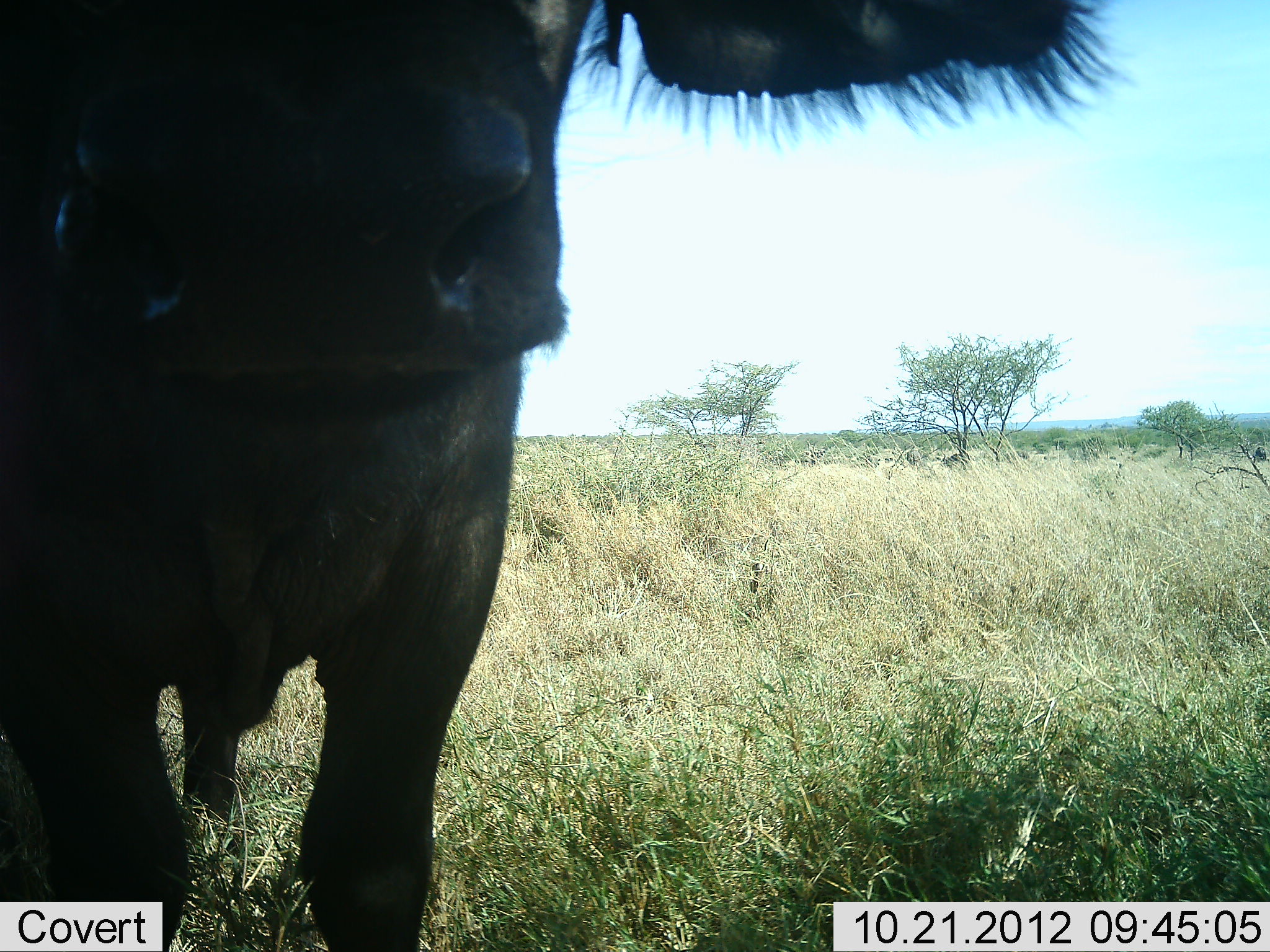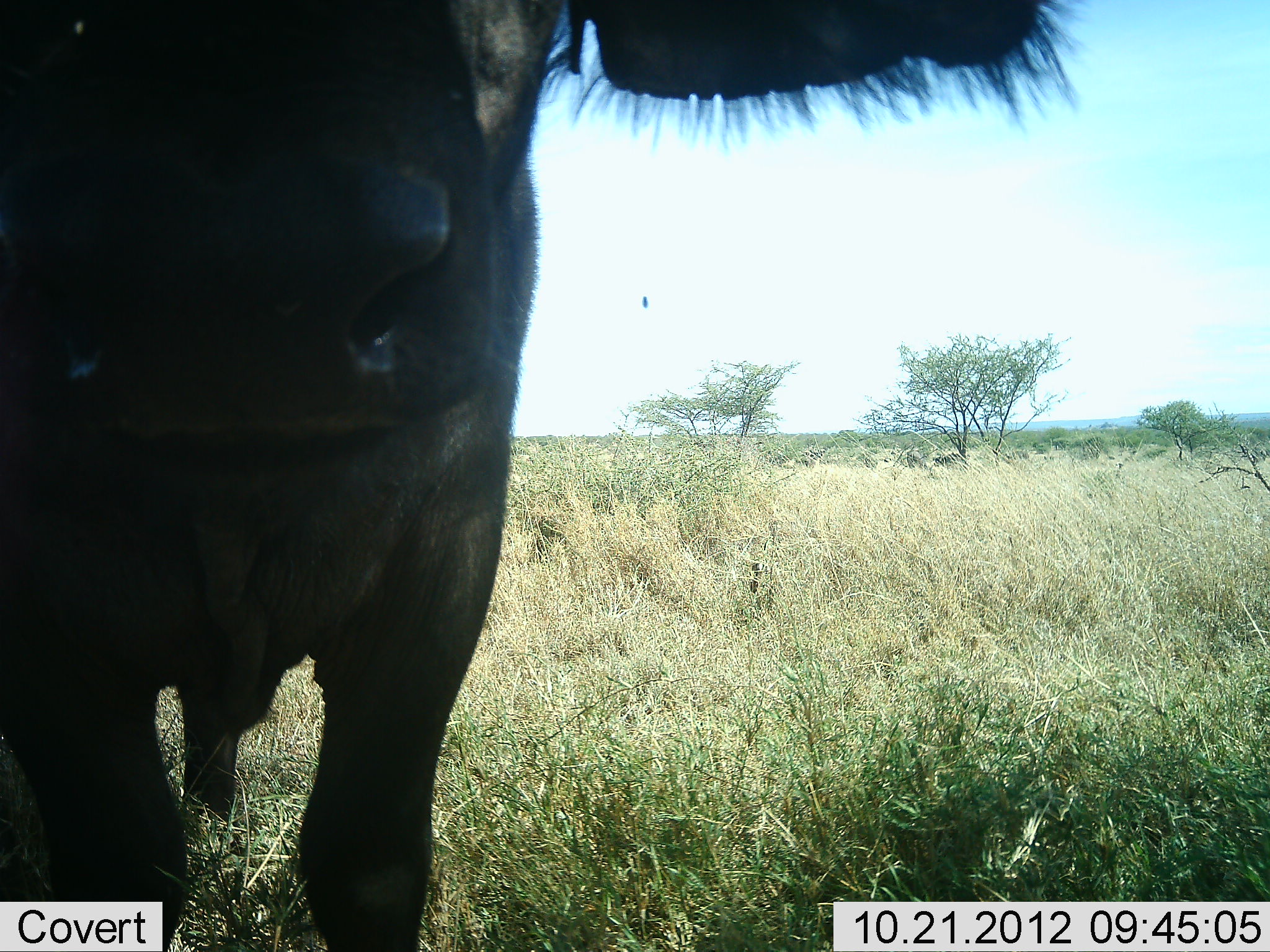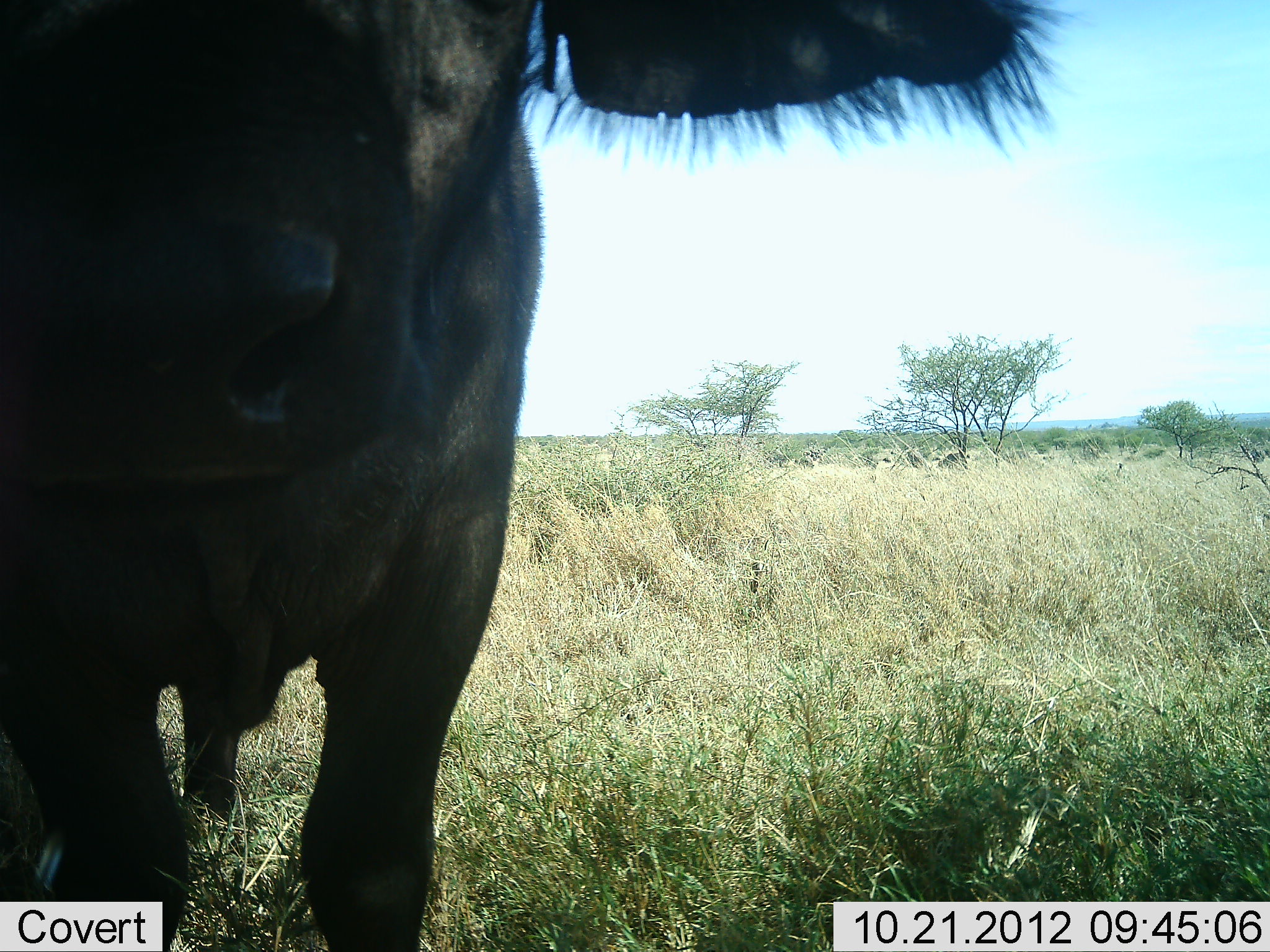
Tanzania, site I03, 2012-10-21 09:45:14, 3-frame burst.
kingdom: Animalia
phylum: Chordata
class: Mammalia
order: Artiodactyla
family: Bovidae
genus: Syncerus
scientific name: Syncerus caffer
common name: cape buffalo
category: buffalo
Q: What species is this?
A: Buffalo (cape buffalo) (Syncerus caffer).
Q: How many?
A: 1.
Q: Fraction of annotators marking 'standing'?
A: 100%.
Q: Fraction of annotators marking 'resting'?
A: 0%.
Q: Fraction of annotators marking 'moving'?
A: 10%.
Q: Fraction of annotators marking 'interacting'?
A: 0%.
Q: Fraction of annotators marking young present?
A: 0%.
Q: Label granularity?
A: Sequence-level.